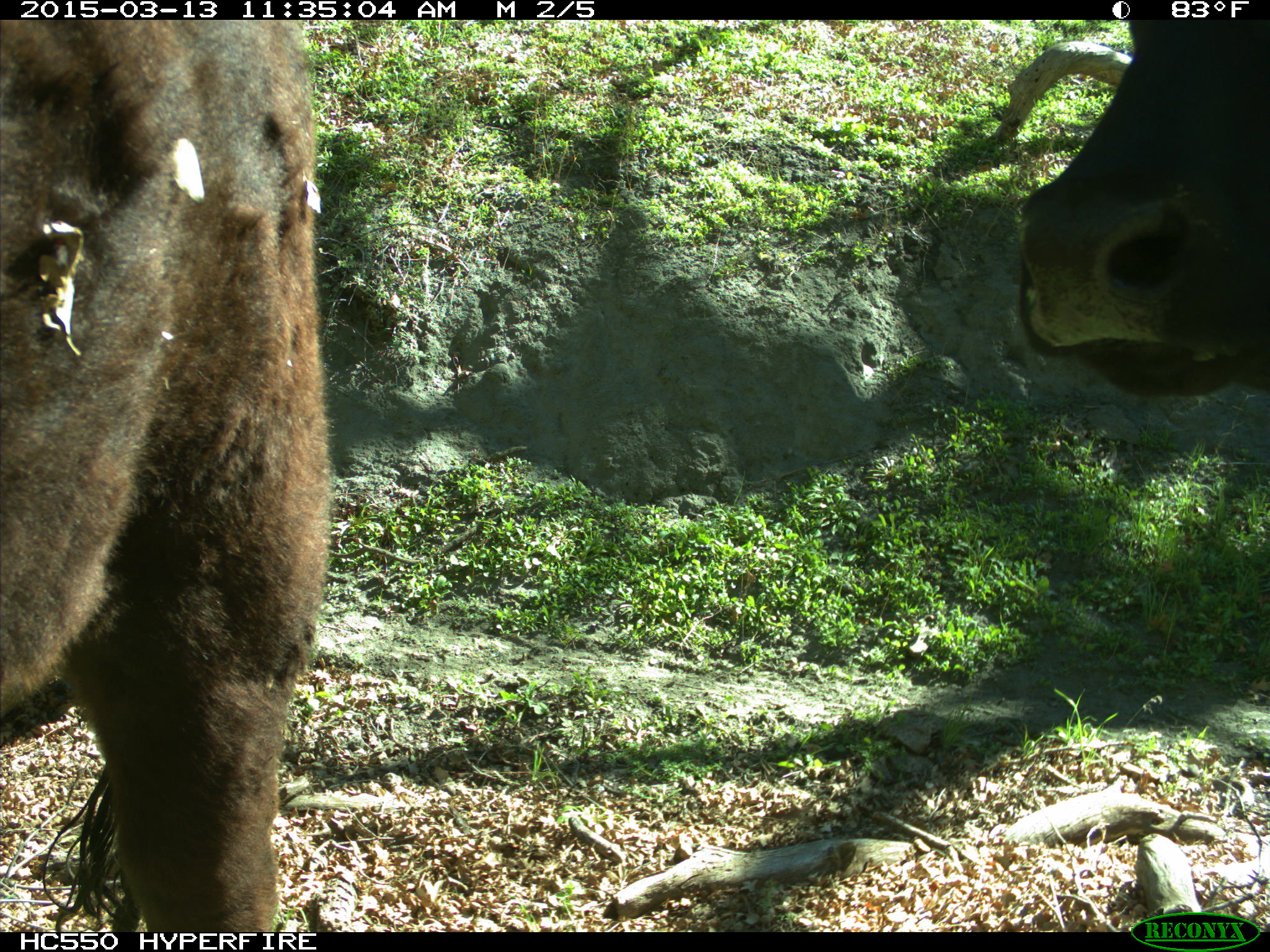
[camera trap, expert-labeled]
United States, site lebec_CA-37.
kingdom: Animalia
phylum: Chordata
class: Mammalia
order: Artiodactyla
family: Bovidae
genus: Bos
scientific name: Bos taurus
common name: domestic cow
Bos taurus (domestic cow).